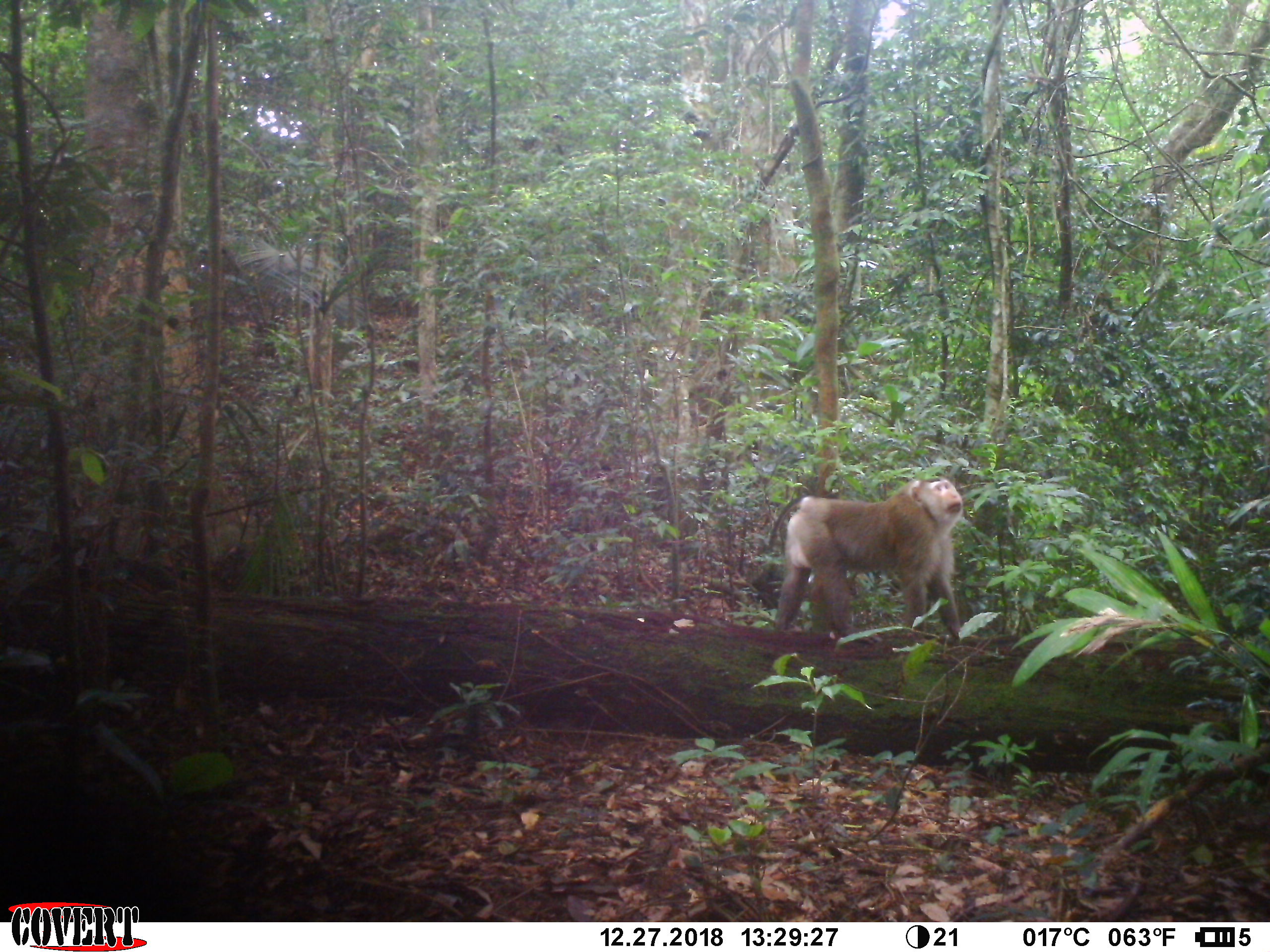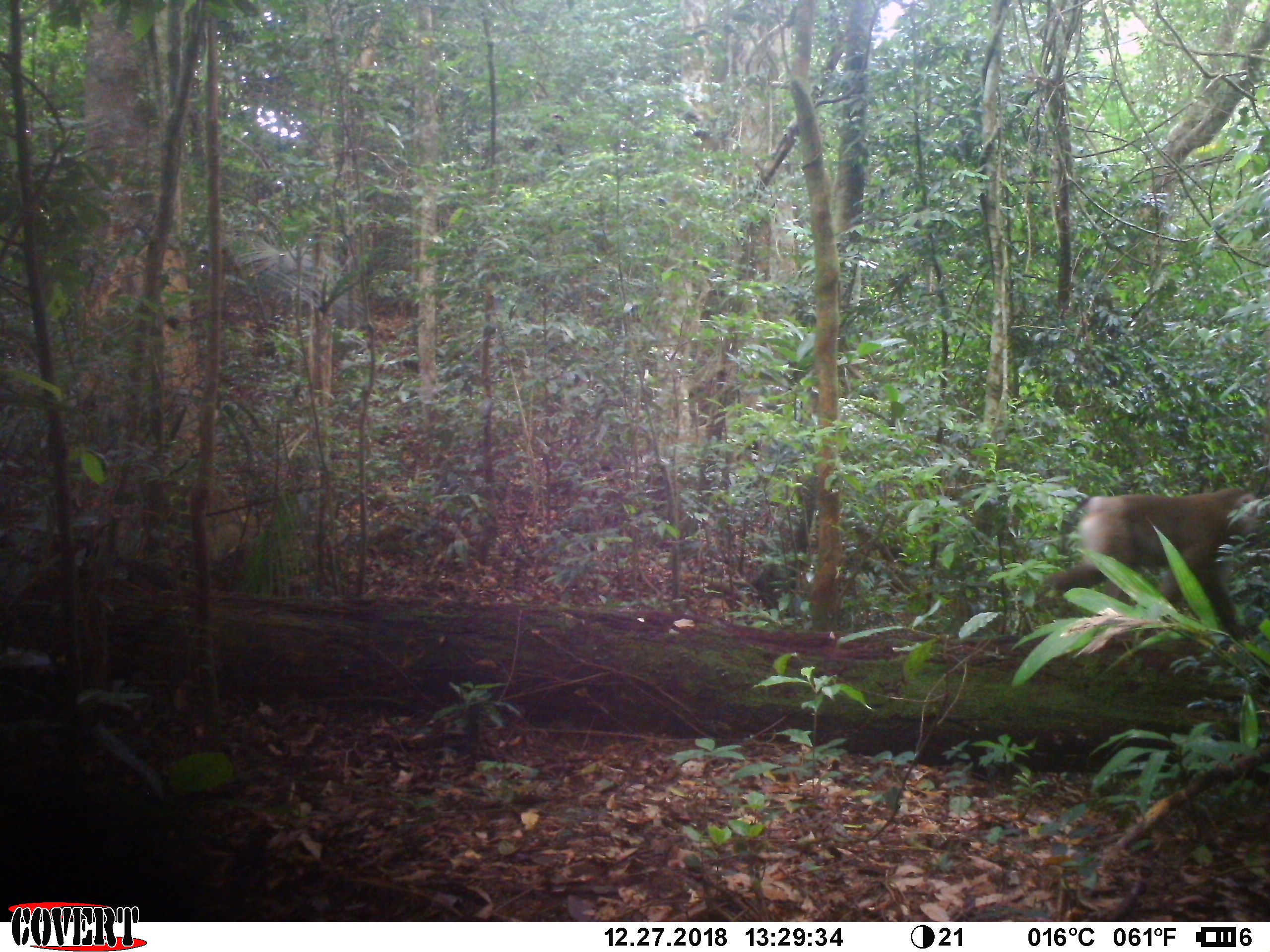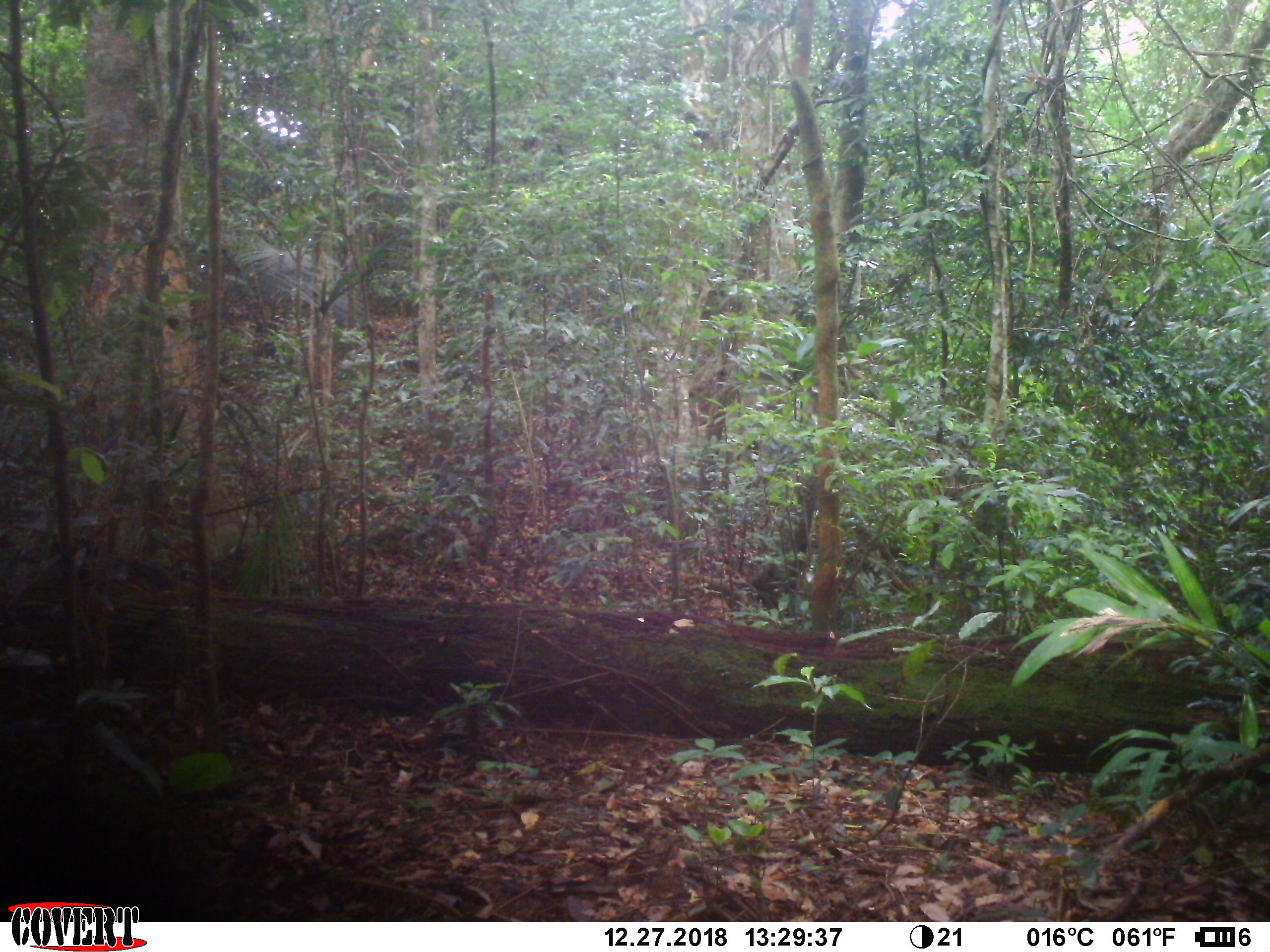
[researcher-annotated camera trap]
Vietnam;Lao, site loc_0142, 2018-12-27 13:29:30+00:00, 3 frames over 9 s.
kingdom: Animalia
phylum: Chordata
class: Mammalia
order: Primates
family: Cercopithecidae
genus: Macaca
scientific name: Macaca nemestrina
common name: pig-tailed macaque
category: pig tailed macaque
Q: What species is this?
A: Pig tailed macaque (pig-tailed macaque) (Macaca nemestrina).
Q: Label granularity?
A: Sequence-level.